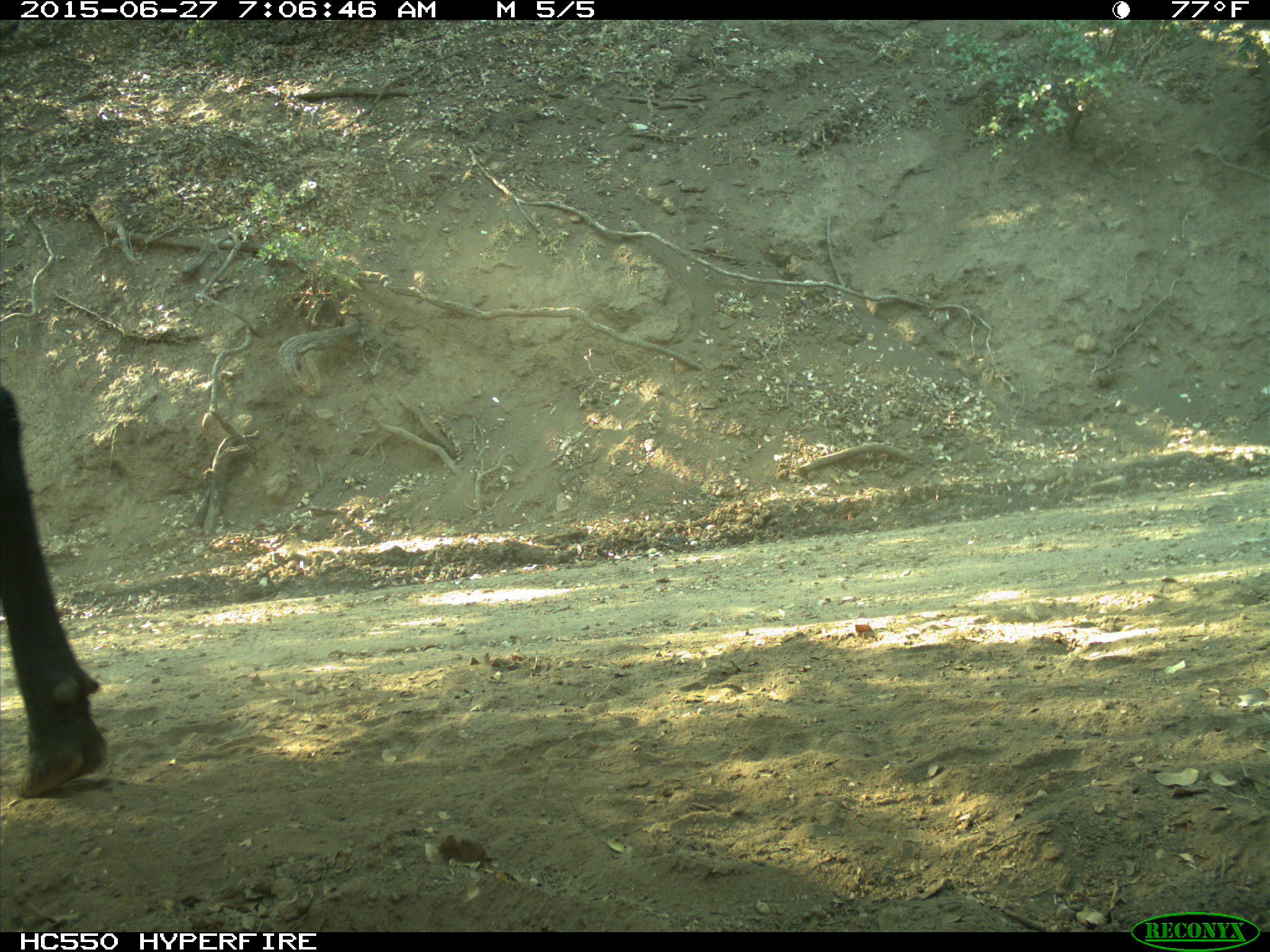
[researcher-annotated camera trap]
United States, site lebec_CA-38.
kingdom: Animalia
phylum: Chordata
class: Mammalia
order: Artiodactyla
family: Bovidae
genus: Bos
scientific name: Bos taurus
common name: domestic cow